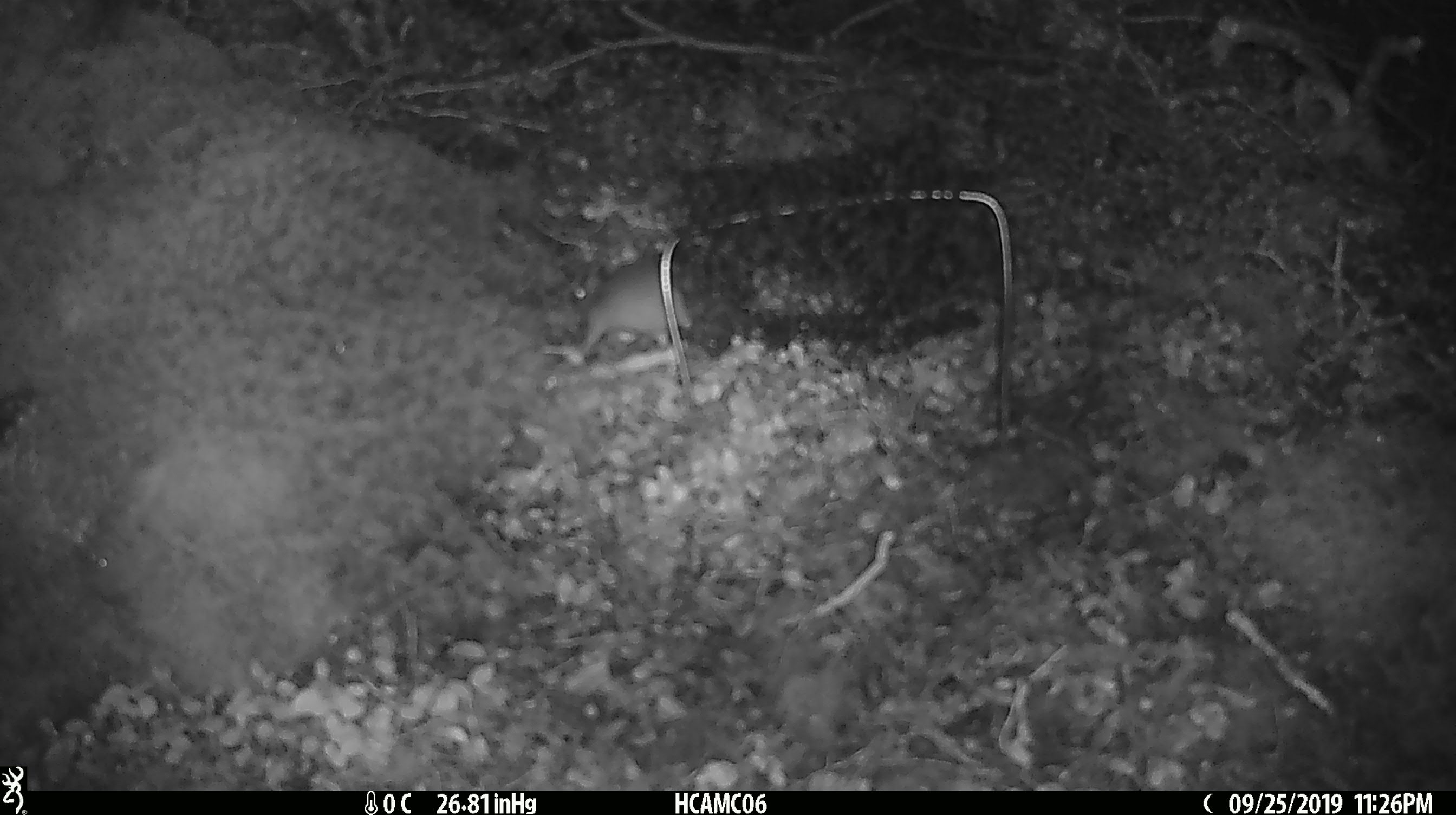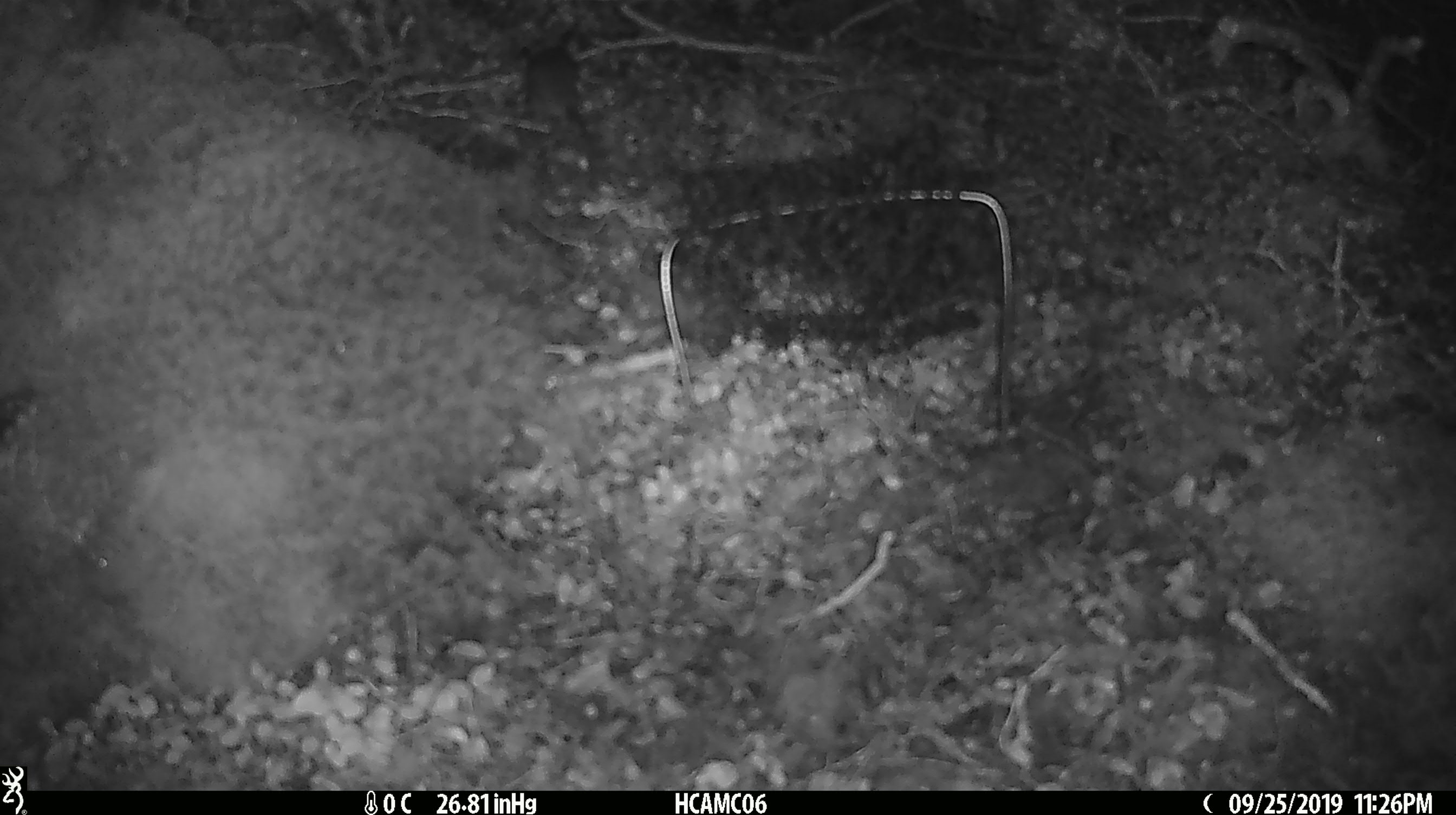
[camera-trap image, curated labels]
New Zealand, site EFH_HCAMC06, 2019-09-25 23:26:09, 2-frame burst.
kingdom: Animalia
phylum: Chordata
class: Mammalia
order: Rodentia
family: Muridae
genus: Mus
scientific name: Mus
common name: mouse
Mouse (Mus).